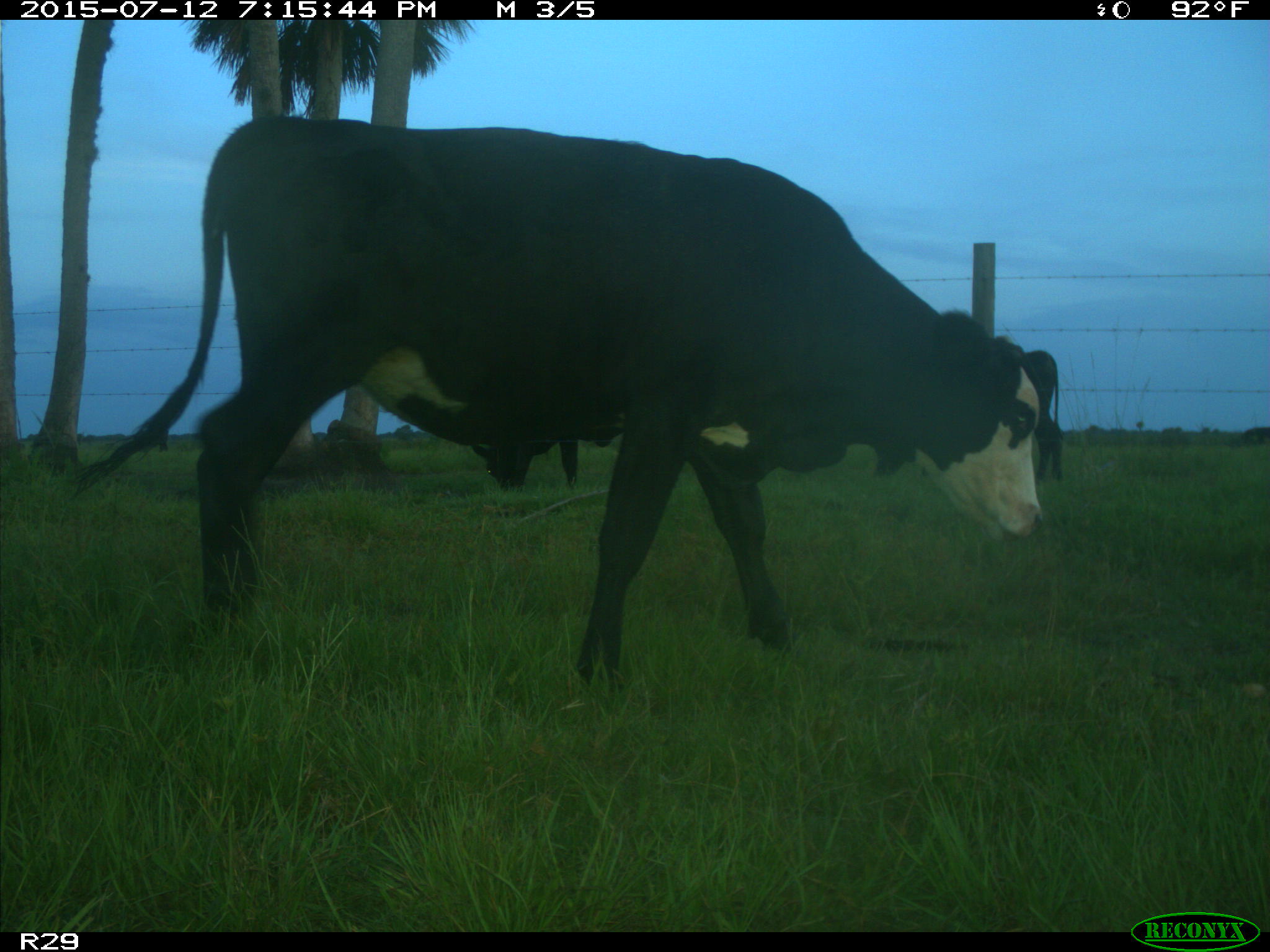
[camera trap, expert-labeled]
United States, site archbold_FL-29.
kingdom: Animalia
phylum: Chordata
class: Mammalia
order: Artiodactyla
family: Bovidae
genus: Bos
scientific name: Bos taurus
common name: domestic cow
Bos taurus (domestic cow).